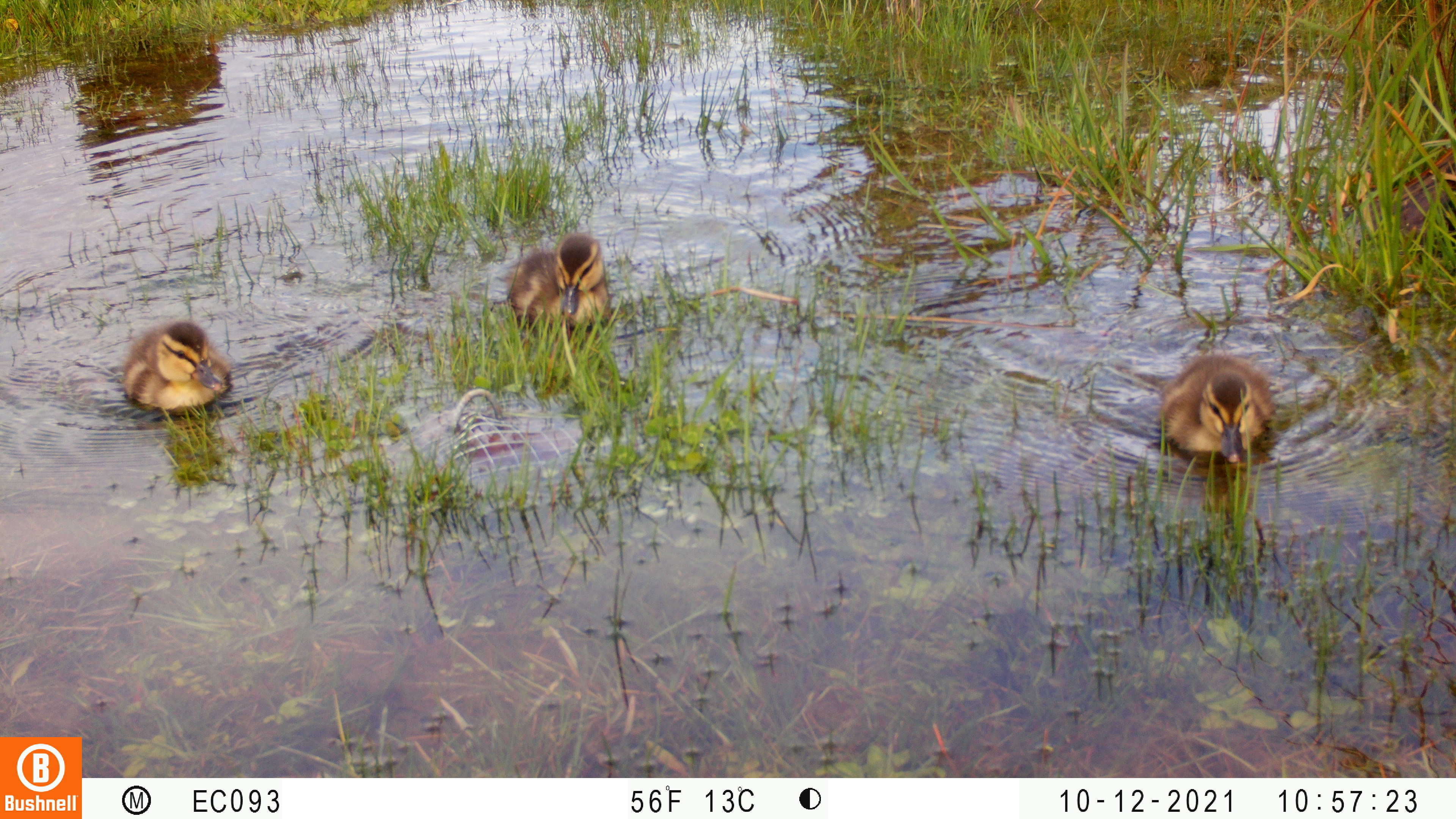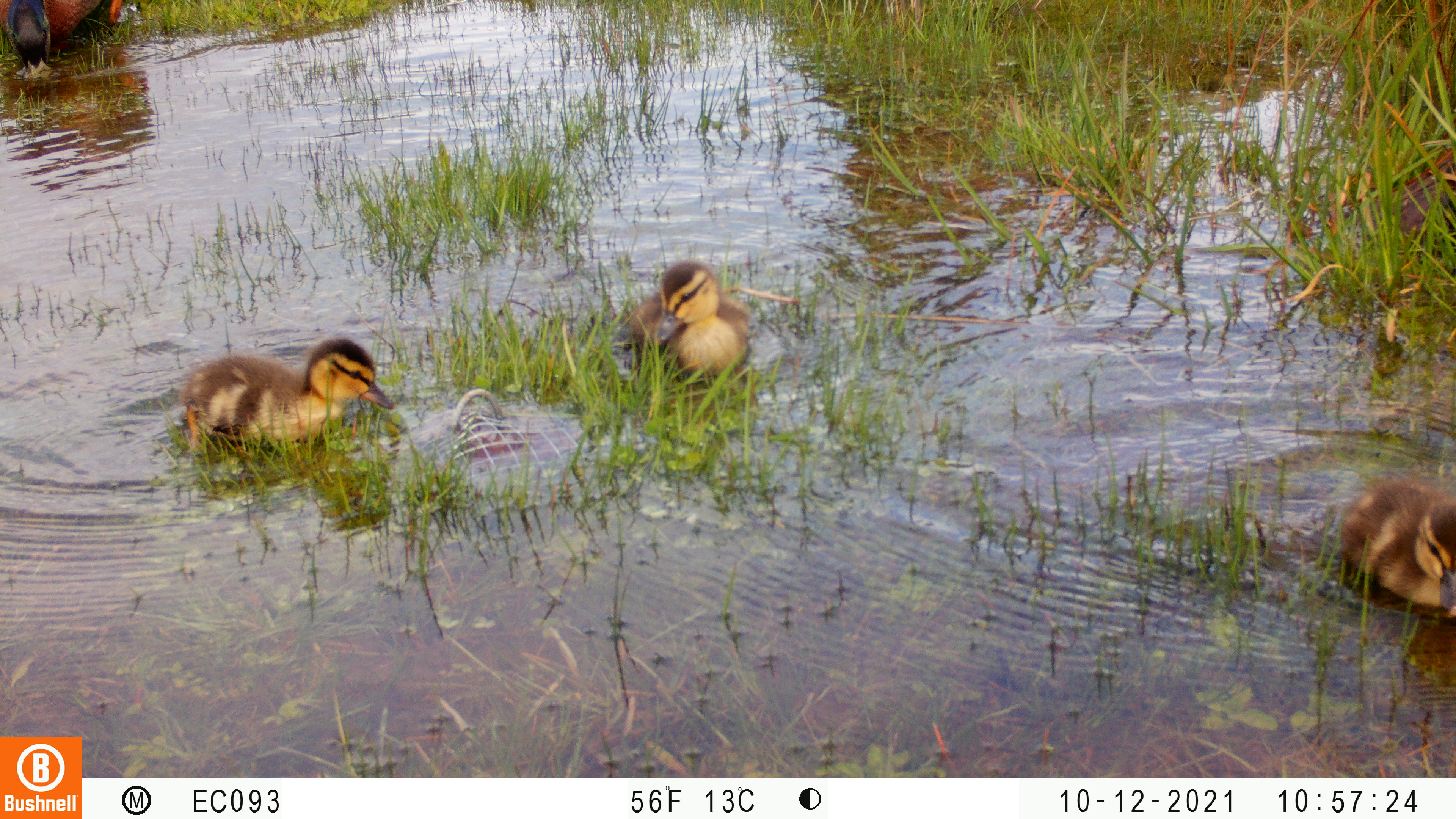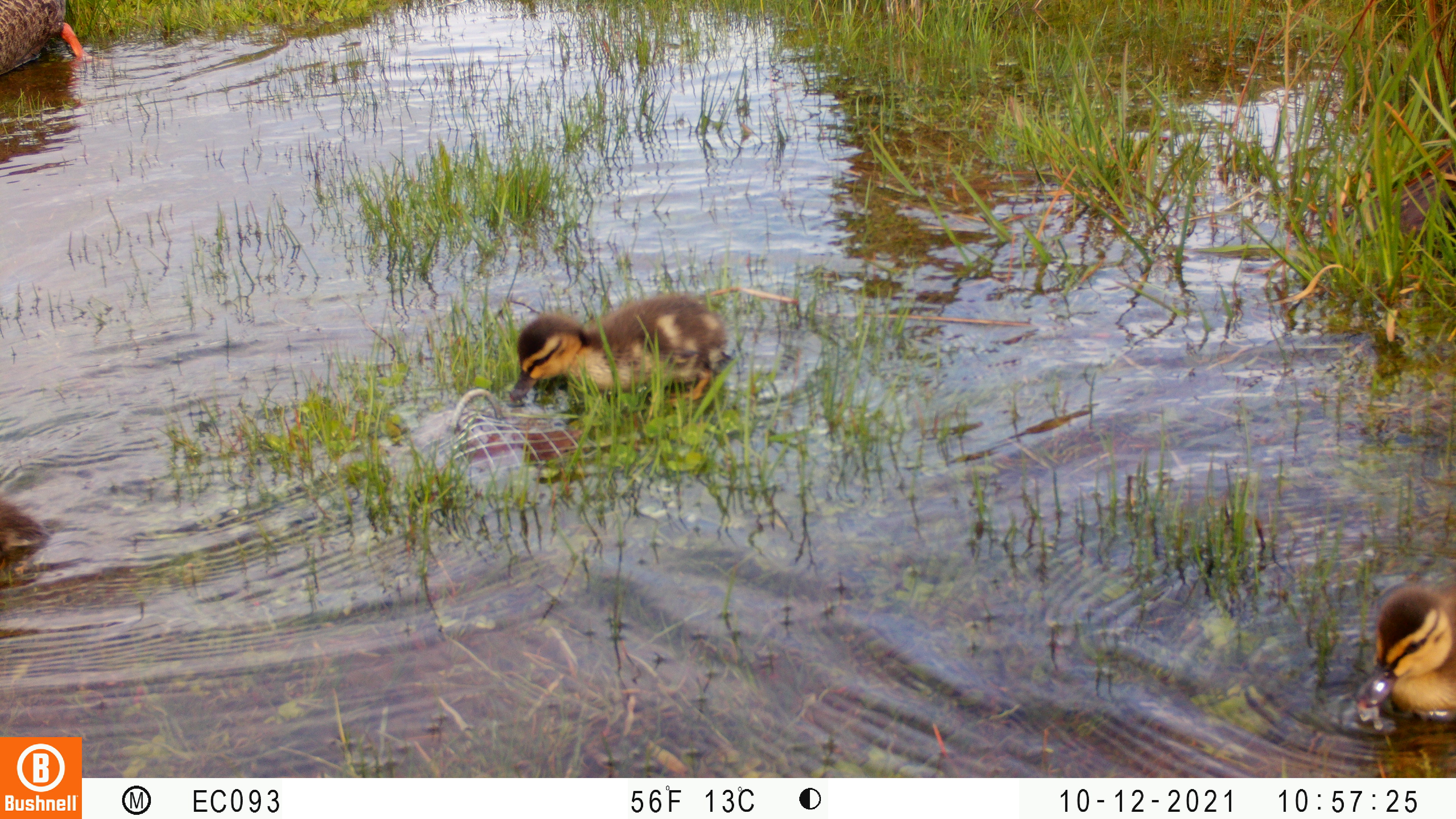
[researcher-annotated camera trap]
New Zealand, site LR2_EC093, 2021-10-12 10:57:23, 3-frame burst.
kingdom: Animalia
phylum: Chordata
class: Aves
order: Anseriformes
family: Anatidae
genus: Anas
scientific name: Anas platyrhynchos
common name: mallard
Mallard (Anas platyrhynchos).